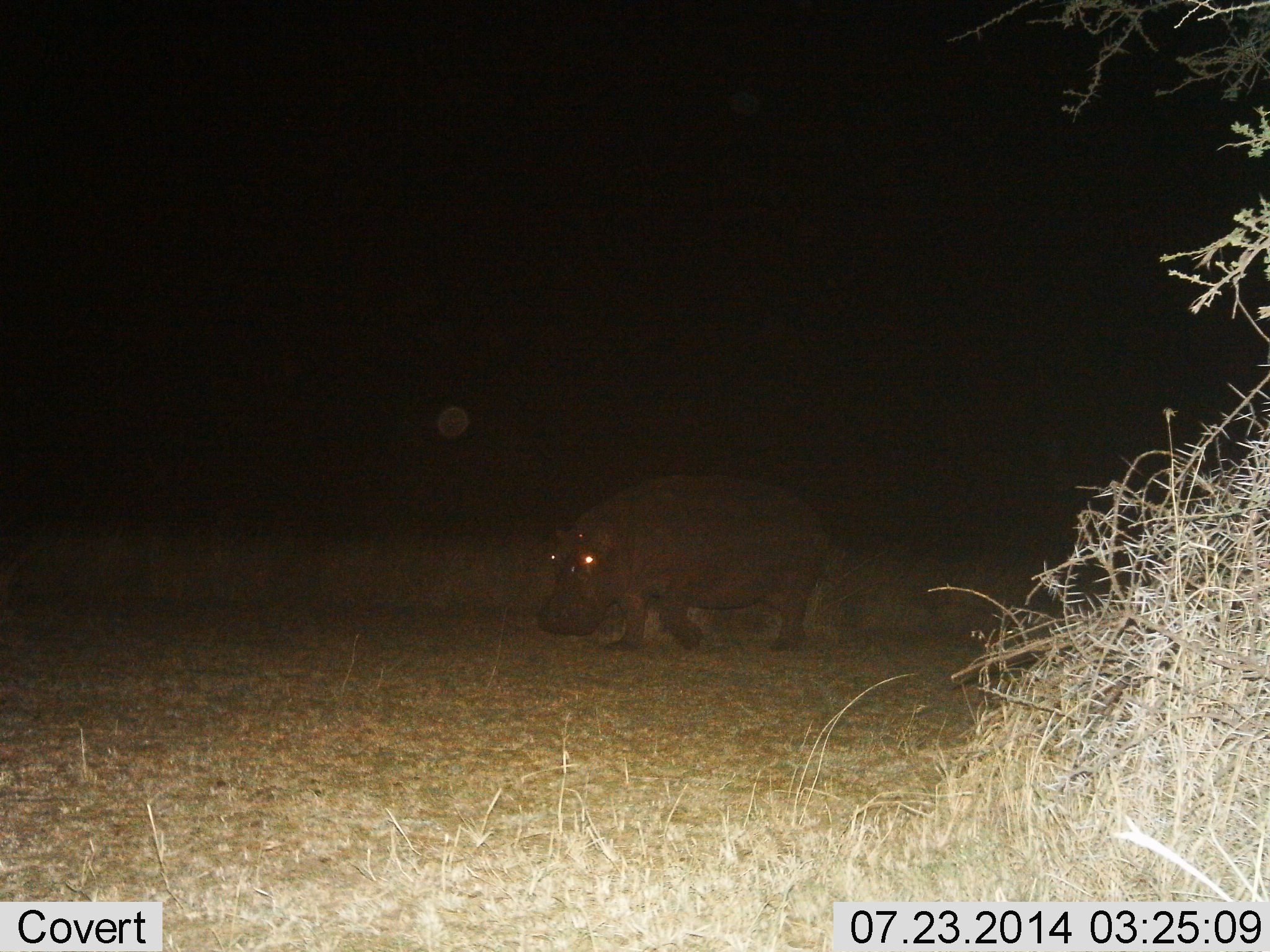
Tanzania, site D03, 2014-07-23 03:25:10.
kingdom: Animalia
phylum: Chordata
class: Mammalia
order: Artiodactyla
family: Hippopotamidae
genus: Hippopotamus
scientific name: Hippopotamus amphibius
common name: hippopotamus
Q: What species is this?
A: Hippopotamus (Hippopotamus amphibius).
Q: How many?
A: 1.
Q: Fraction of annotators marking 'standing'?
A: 0%.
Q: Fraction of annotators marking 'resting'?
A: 0%.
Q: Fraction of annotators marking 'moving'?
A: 100%.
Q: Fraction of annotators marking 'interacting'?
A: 0%.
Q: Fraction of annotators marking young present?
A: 0%.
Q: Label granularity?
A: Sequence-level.